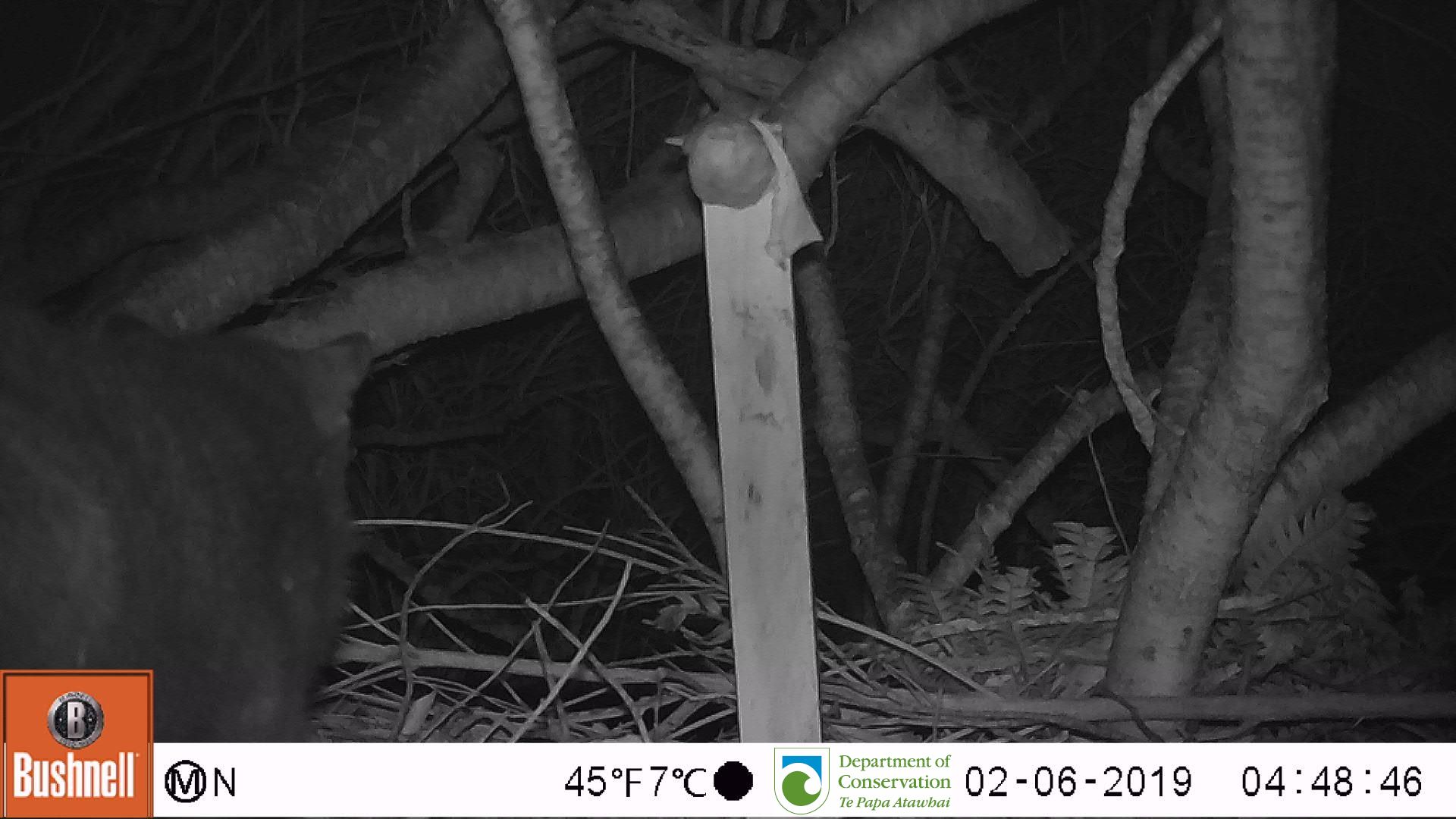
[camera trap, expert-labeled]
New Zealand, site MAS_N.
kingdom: Animalia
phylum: Chordata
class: Mammalia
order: Carnivora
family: Felidae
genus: Felis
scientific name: Felis catus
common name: domestic cat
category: cat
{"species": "cat (domestic cat) (Felis catus)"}